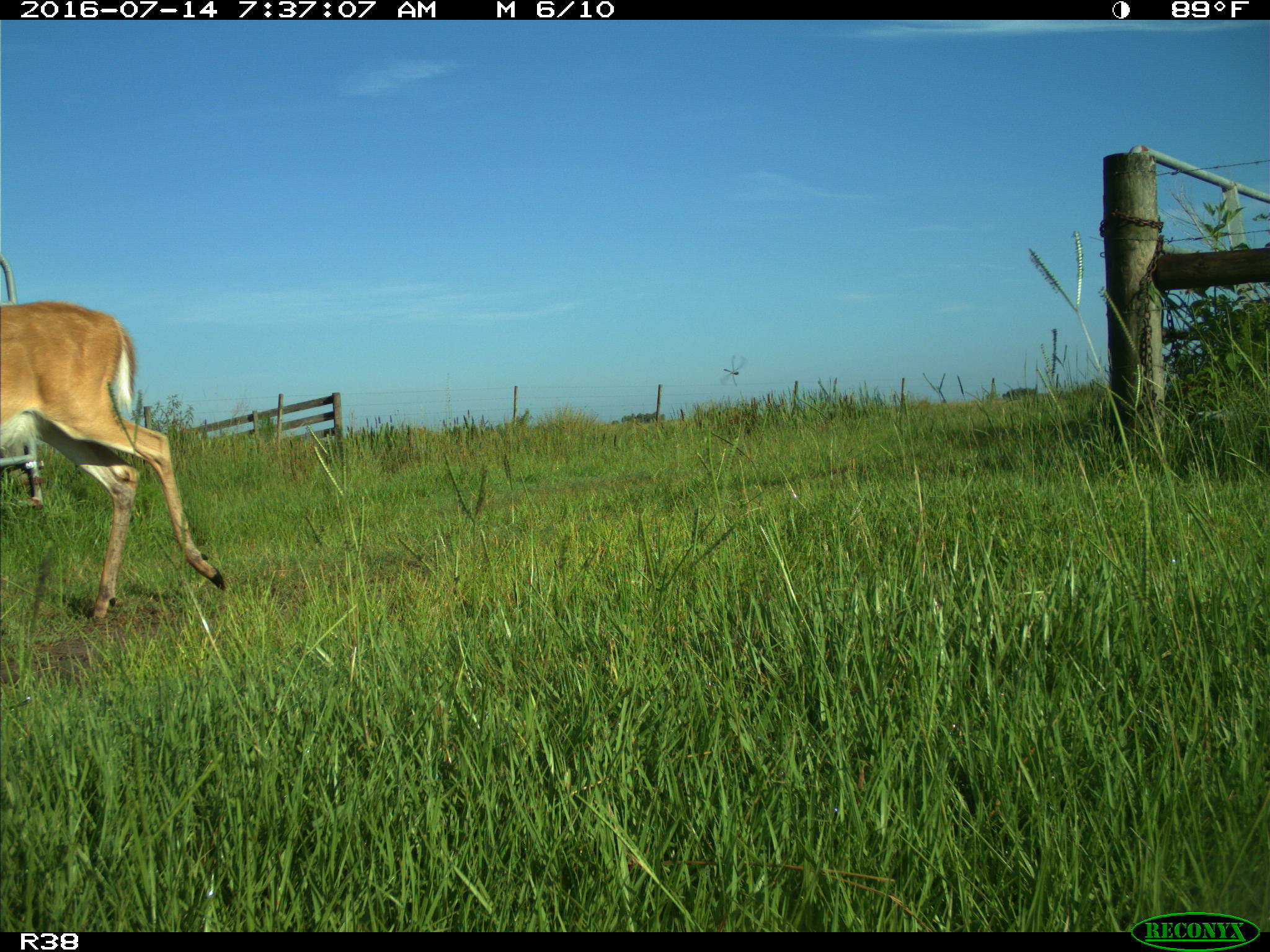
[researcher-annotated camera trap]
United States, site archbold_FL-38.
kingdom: Animalia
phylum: Chordata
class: Mammalia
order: Artiodactyla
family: Cervidae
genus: Odocoileus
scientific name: Odocoileus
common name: deer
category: unidentified deer